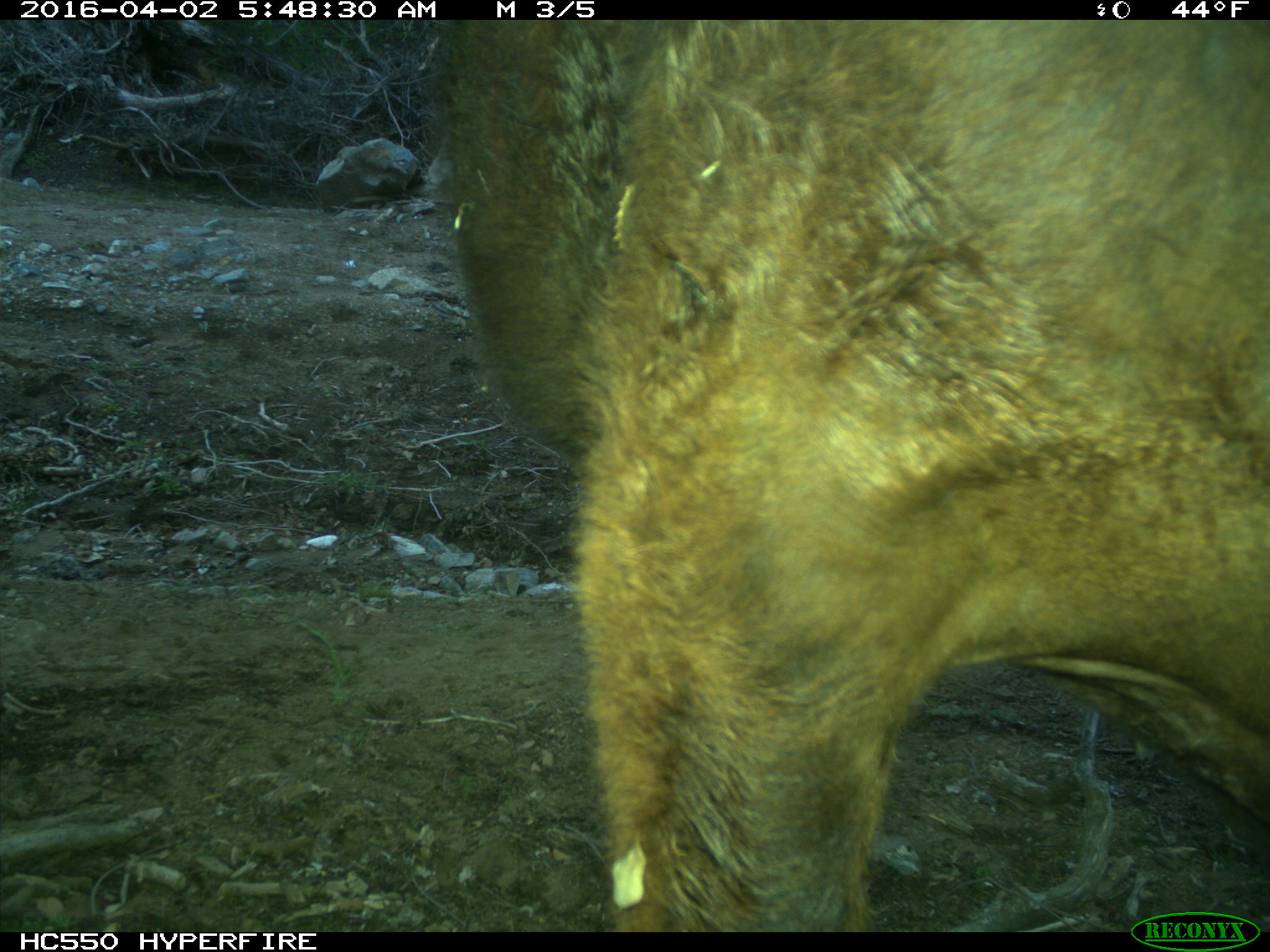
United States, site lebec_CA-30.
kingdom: Animalia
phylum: Chordata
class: Mammalia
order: Artiodactyla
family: Bovidae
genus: Bos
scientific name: Bos taurus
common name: domestic cow